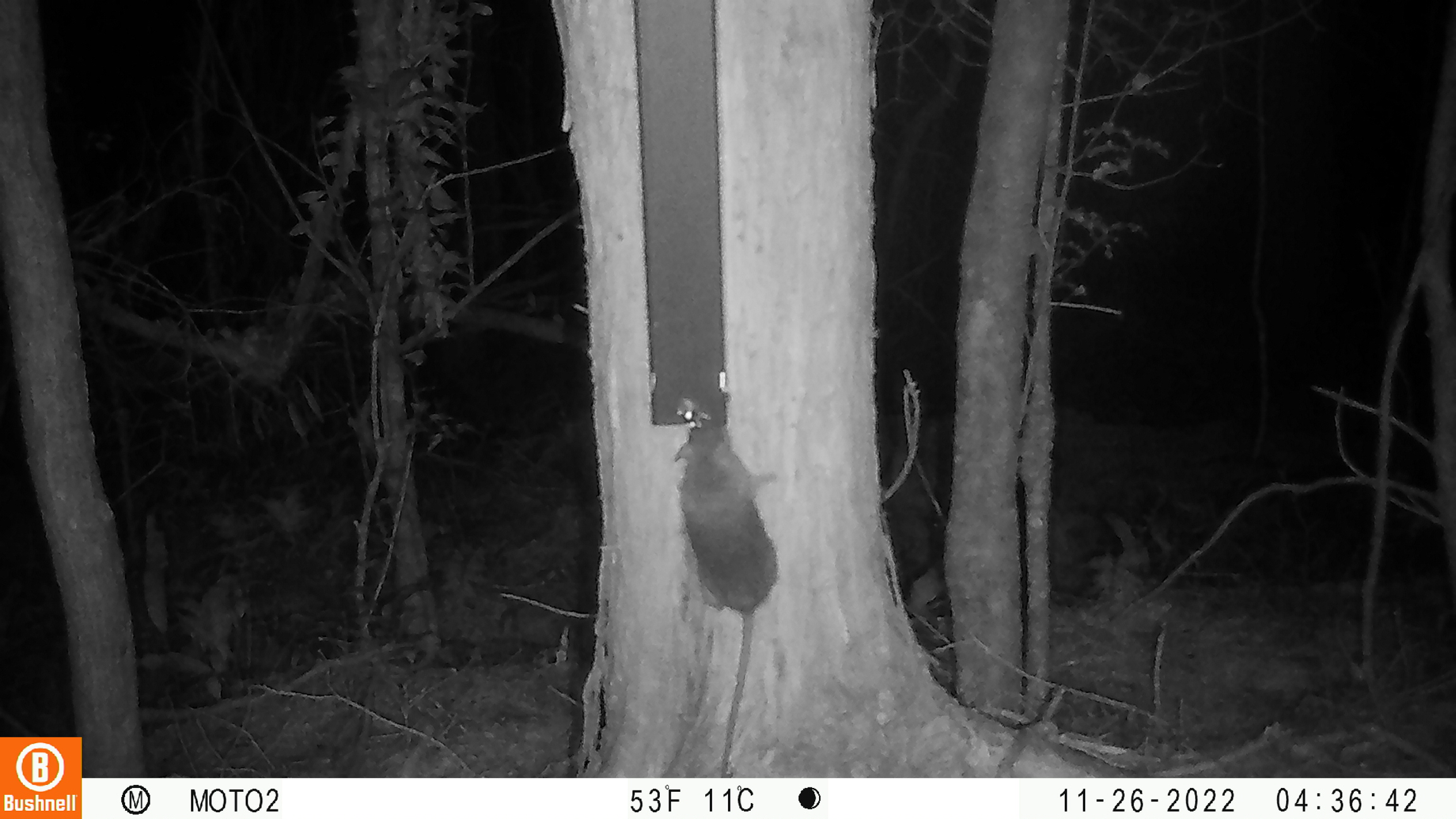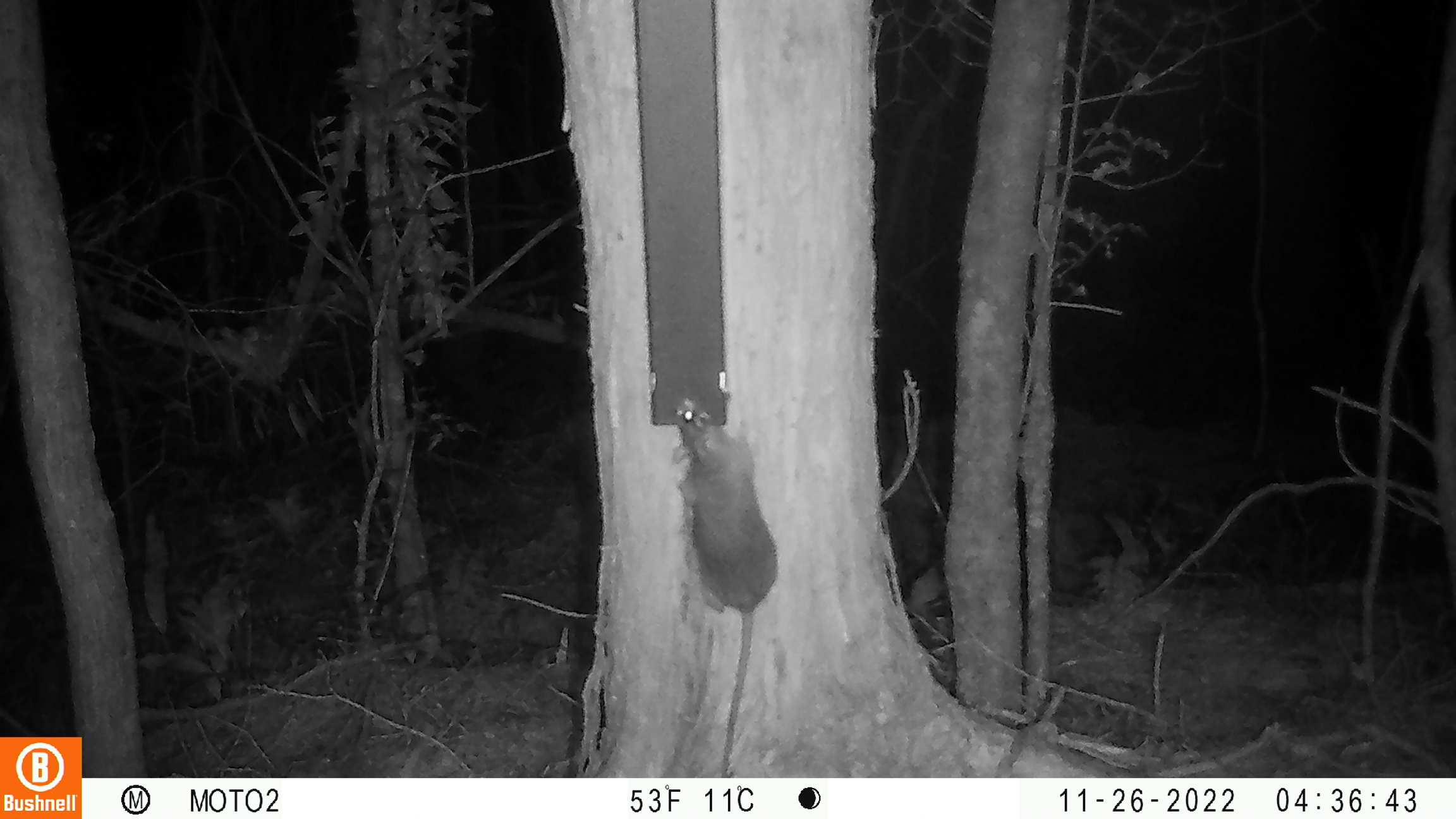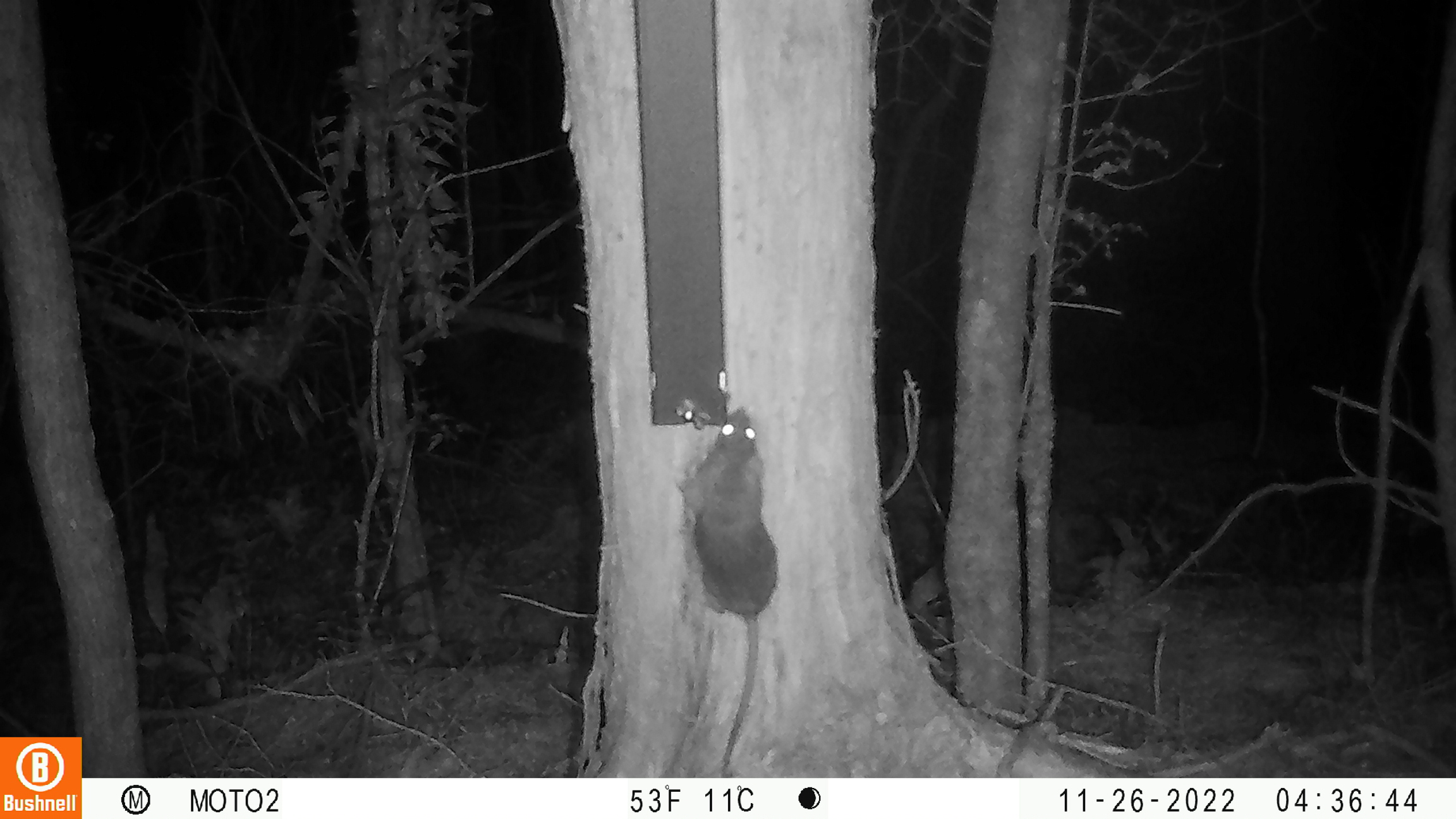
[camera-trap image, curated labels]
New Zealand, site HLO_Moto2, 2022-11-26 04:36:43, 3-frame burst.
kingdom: Animalia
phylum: Chordata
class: Mammalia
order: Rodentia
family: Muridae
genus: Rattus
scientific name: Rattus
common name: rat